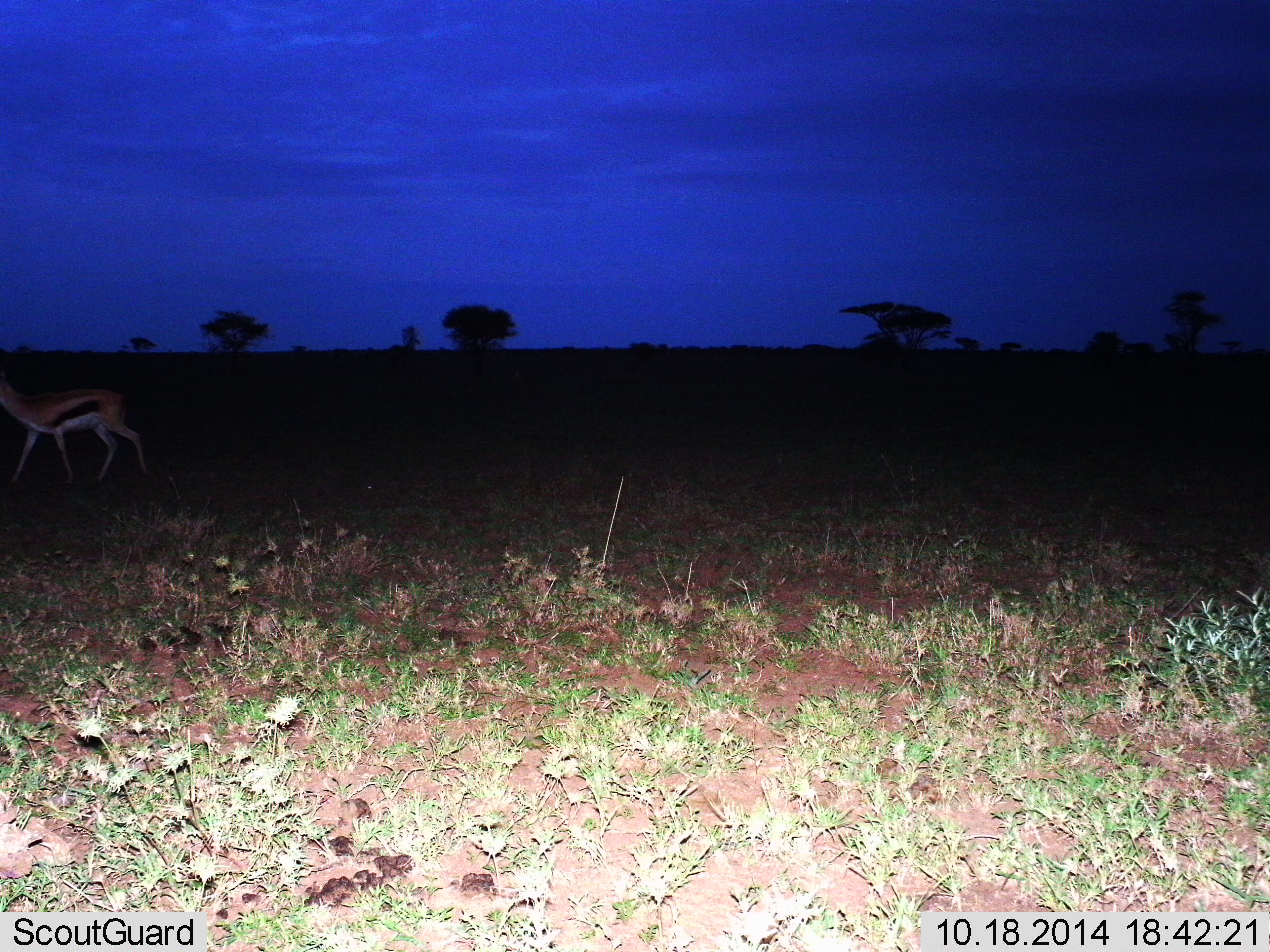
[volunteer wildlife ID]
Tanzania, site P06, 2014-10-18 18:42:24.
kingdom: Animalia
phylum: Chordata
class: Mammalia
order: Artiodactyla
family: Bovidae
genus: Eudorcas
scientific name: Eudorcas thomsonii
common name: thomson's gazelle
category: gazellethomsons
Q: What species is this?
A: Gazellethomsons (thomson's gazelle) (Eudorcas thomsonii).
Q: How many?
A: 1.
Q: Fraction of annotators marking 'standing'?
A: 20%.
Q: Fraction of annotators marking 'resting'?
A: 0%.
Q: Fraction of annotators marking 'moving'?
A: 80%.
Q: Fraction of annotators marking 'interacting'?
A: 0%.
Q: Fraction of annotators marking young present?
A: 0%.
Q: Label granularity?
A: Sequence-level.